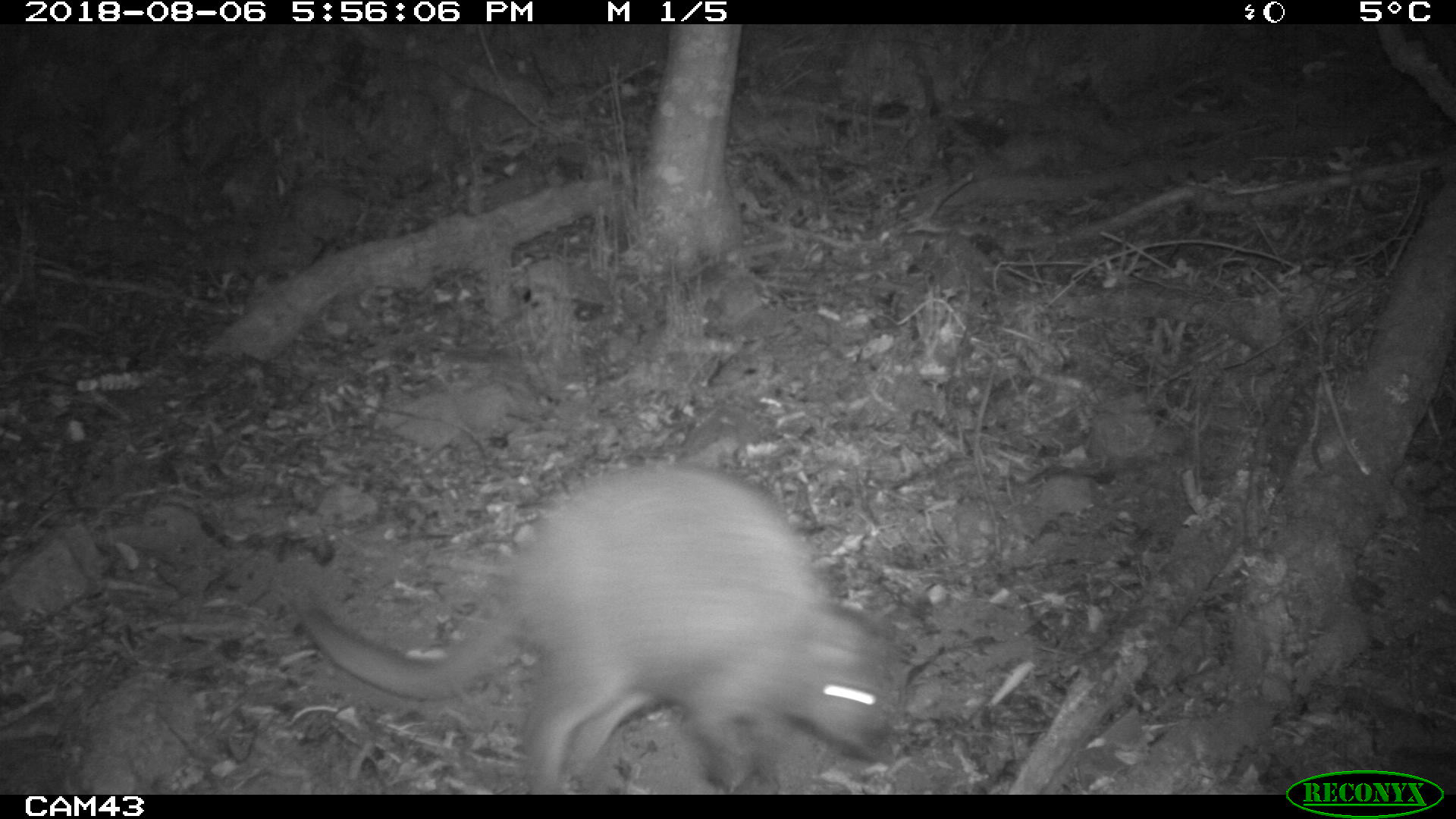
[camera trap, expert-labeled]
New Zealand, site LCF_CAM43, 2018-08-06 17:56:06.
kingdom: Animalia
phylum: Chordata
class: Mammalia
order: Diprotodontia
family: Macropodidae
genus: Notamacropus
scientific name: Notamacropus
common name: wallaby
Wallaby (Notamacropus).